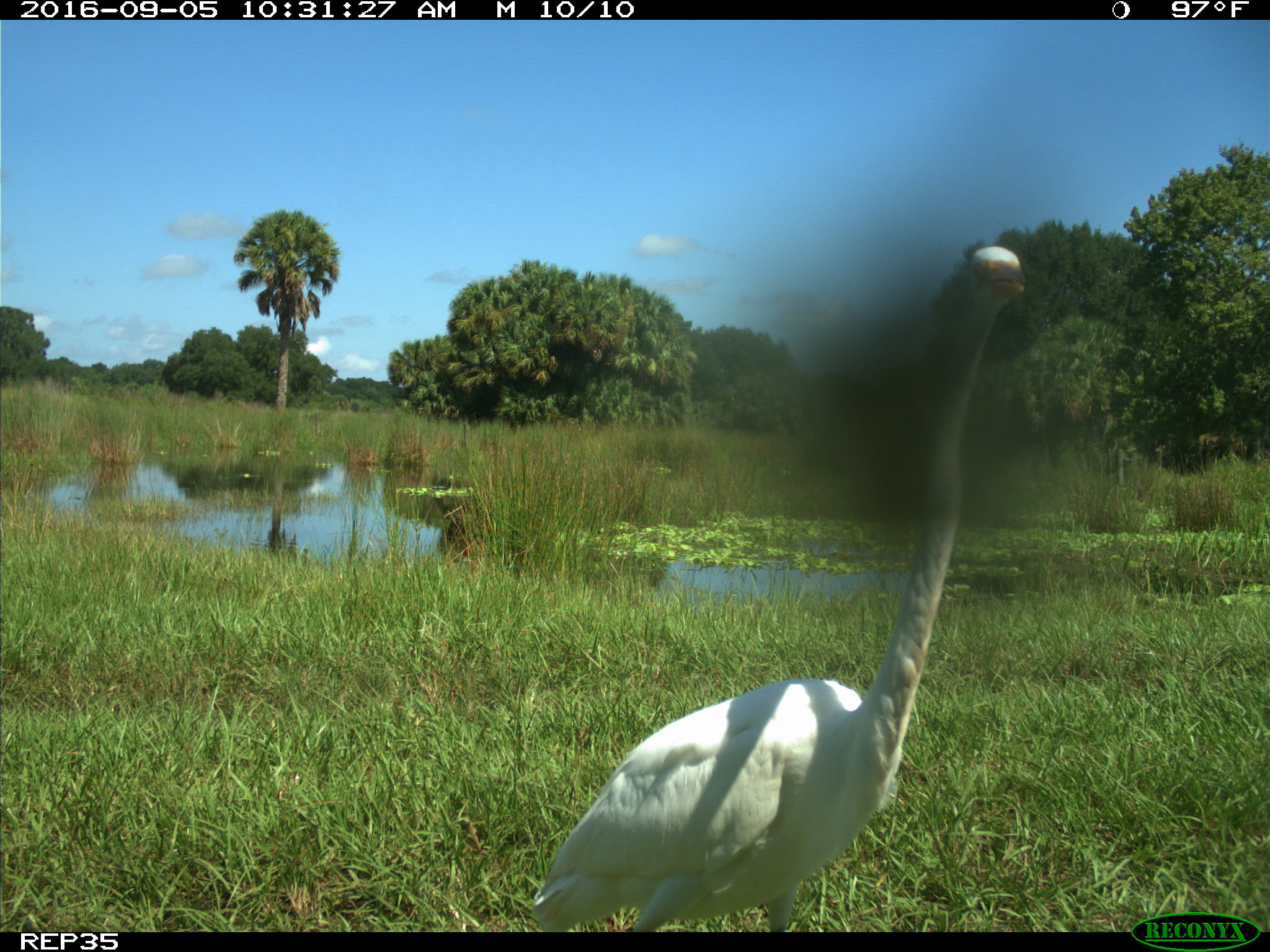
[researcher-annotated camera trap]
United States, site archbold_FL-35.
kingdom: Animalia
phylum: Chordata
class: Aves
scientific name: Aves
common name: birds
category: unidentified bird